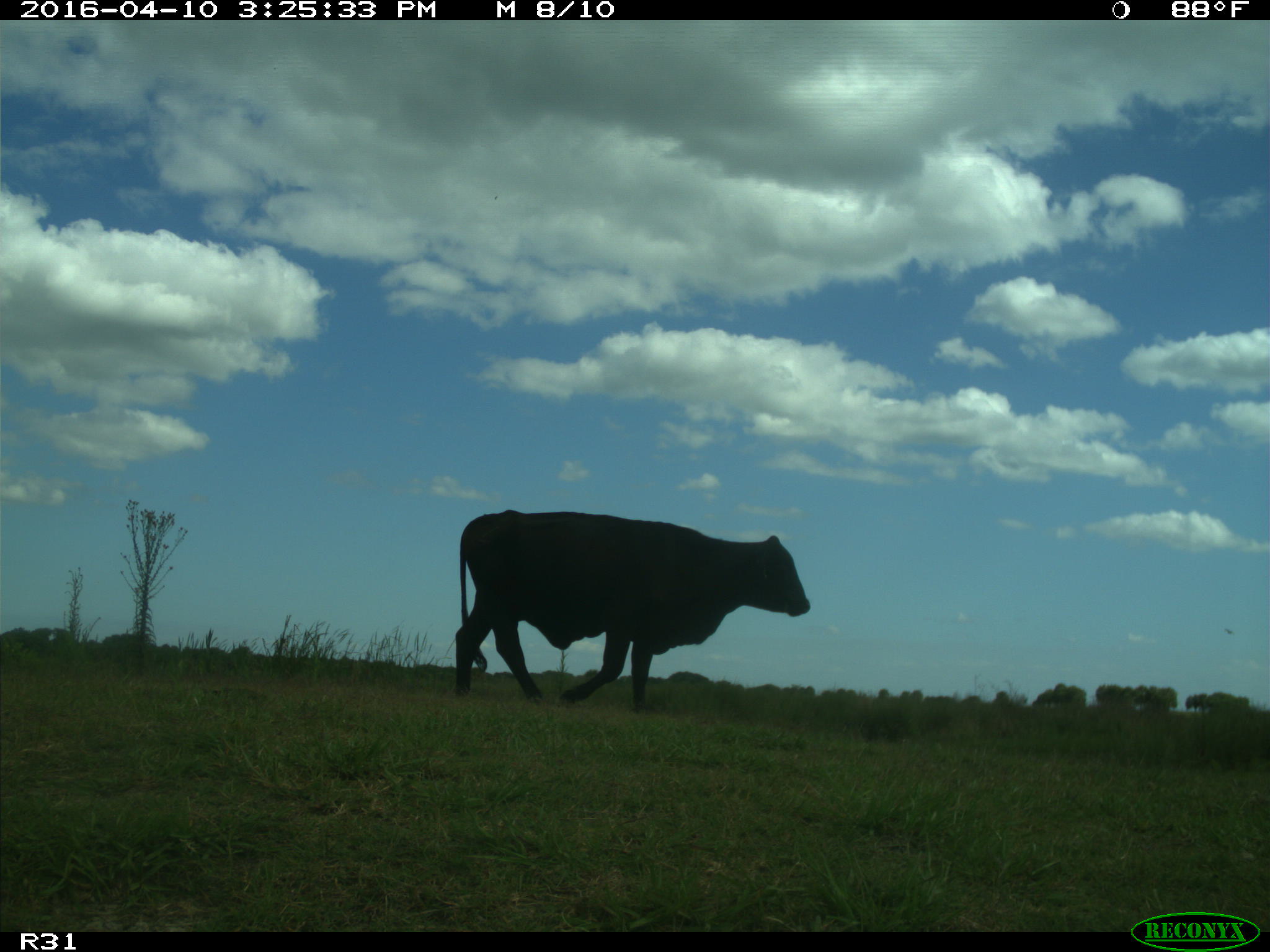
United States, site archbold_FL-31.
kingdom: Animalia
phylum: Chordata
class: Mammalia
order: Artiodactyla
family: Bovidae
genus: Bos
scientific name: Bos taurus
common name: domestic cow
Bos taurus (domestic cow).